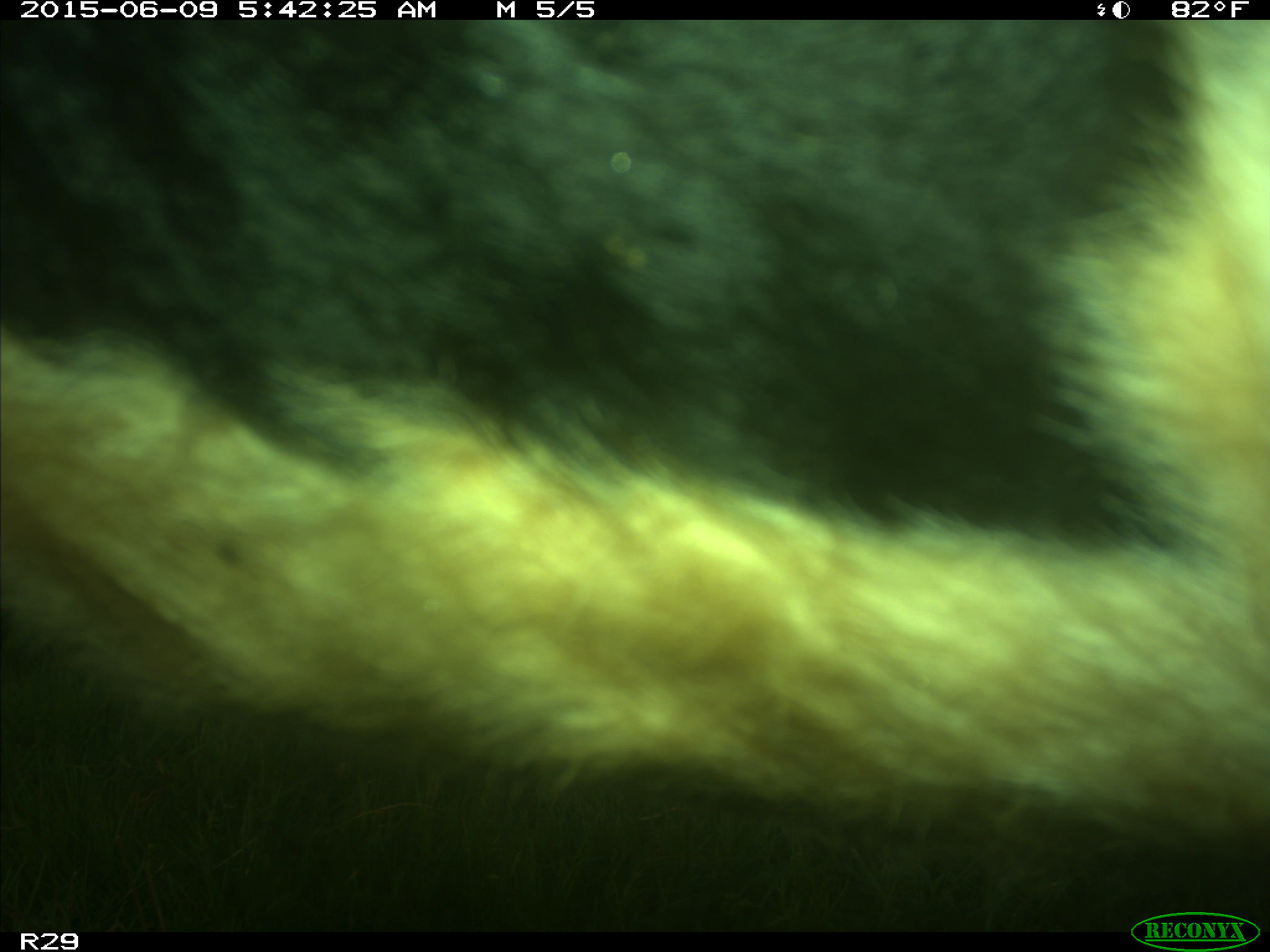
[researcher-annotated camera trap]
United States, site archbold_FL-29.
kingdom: Animalia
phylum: Chordata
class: Mammalia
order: Artiodactyla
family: Bovidae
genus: Bos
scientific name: Bos taurus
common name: domestic cow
Bos taurus (domestic cow).